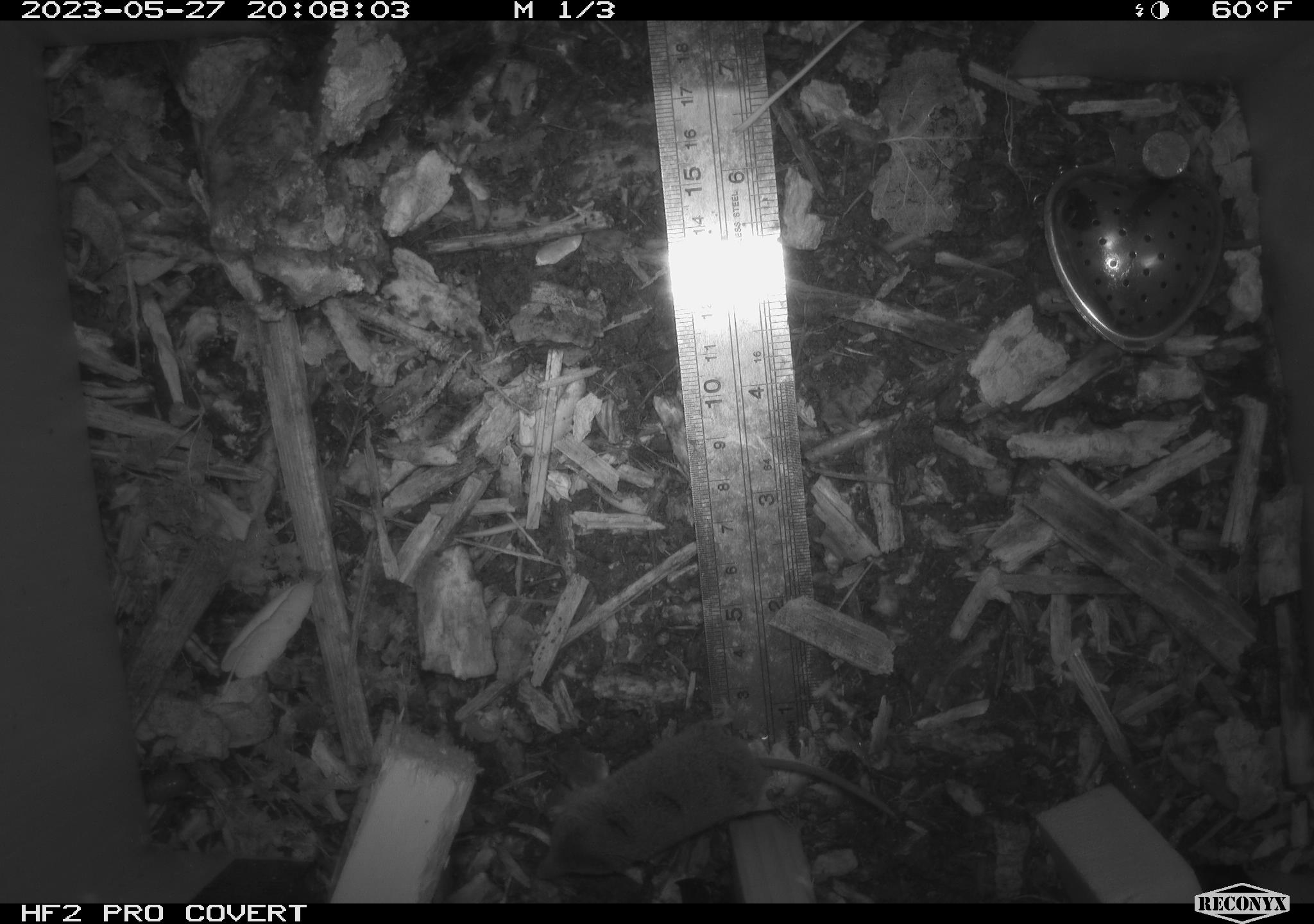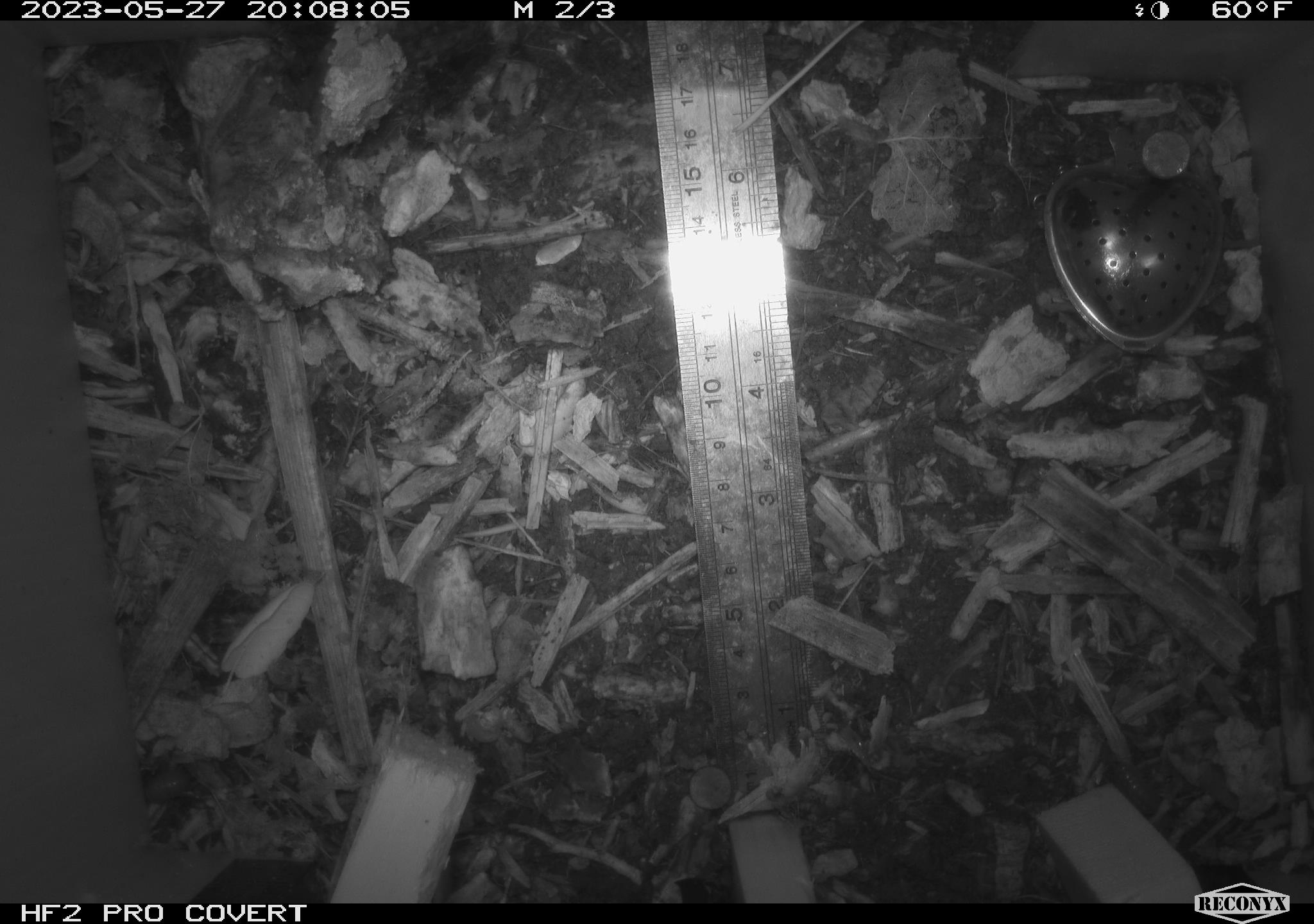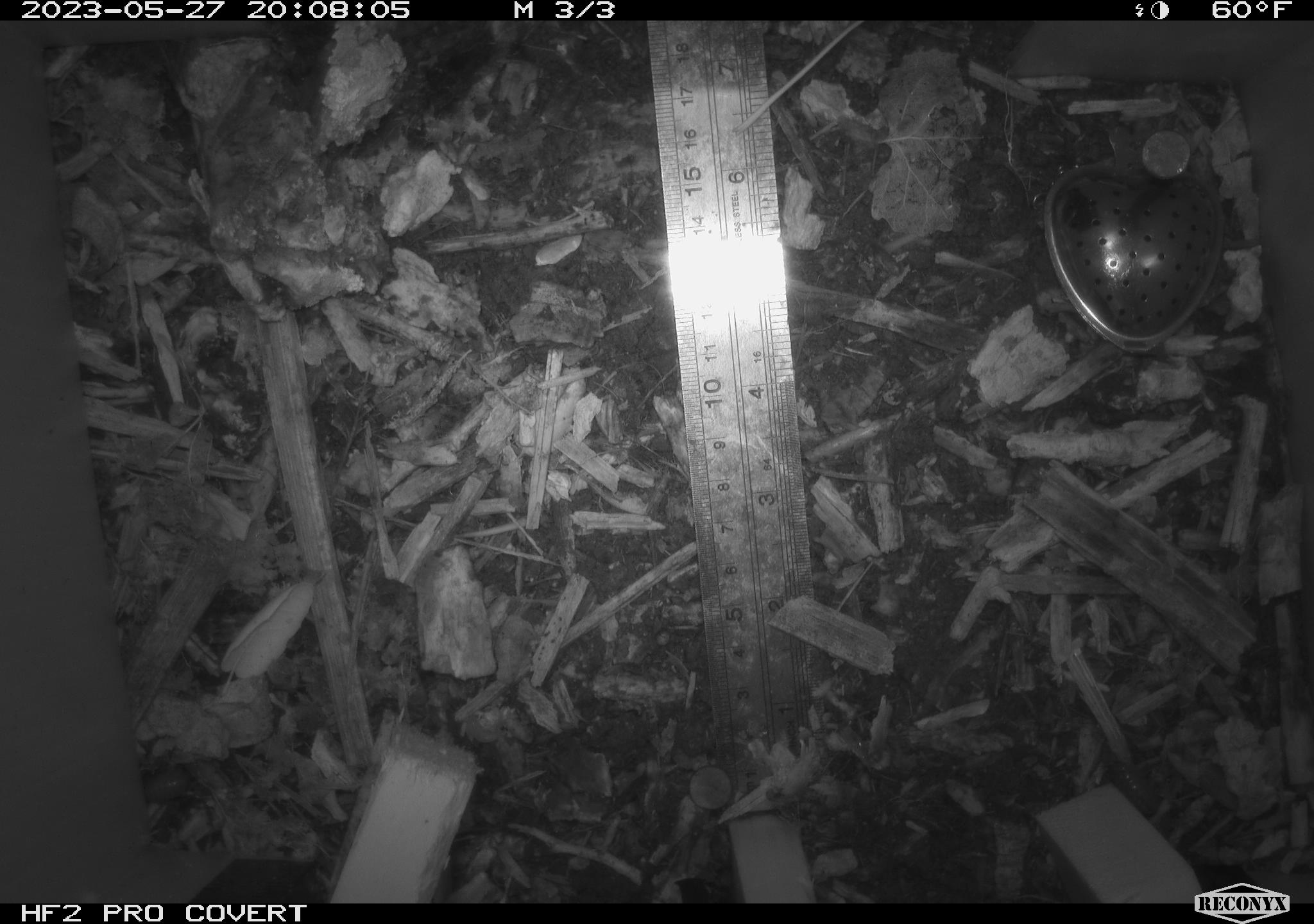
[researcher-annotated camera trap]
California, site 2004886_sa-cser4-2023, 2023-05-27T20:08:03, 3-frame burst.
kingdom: Animalia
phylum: Chordata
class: Mammalia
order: Eulipotyphla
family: Soricidae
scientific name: Soricidae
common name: shrews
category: soricidae family